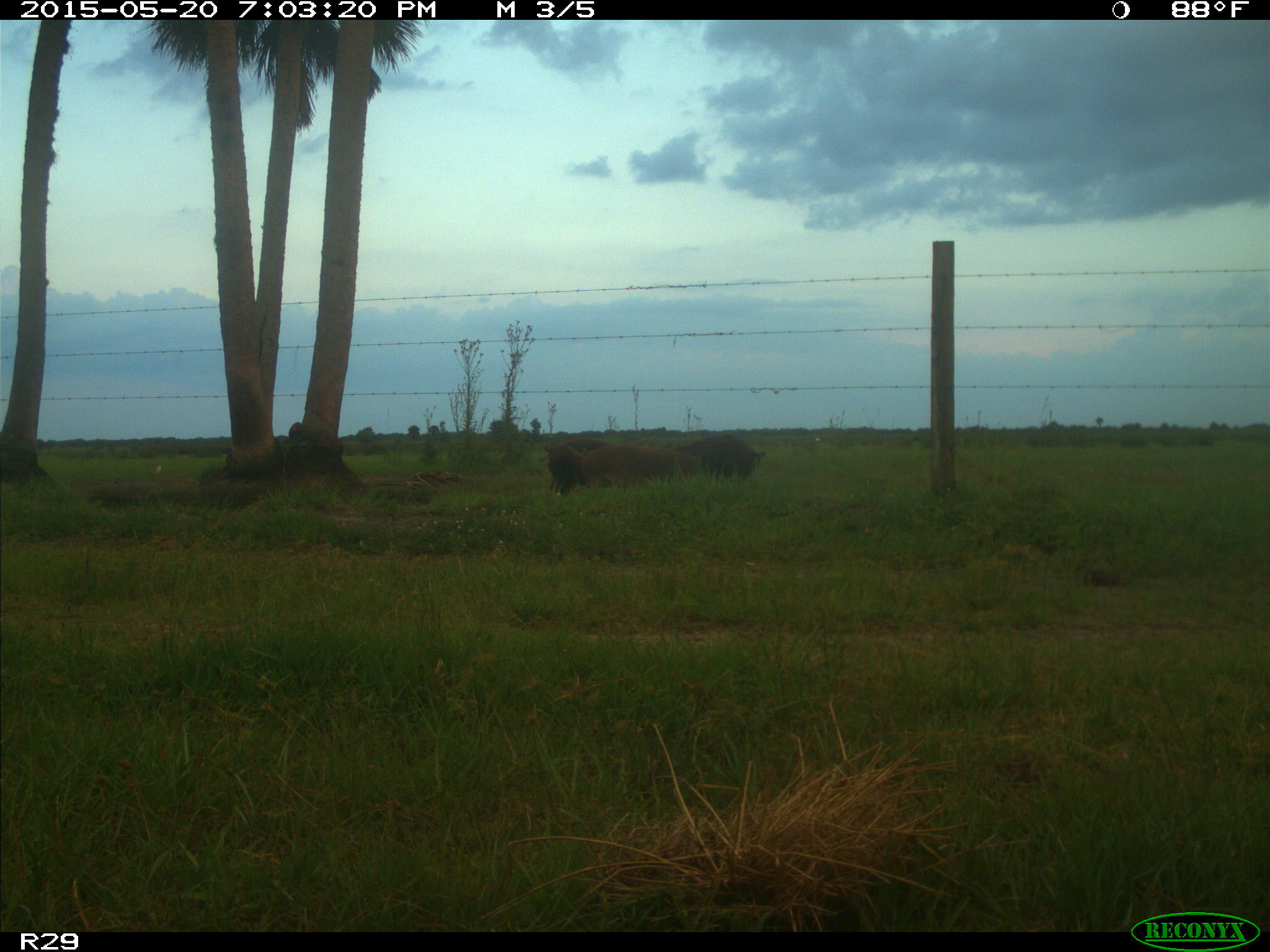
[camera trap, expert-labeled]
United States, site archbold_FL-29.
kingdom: Animalia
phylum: Chordata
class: Mammalia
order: Artiodactyla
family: Suidae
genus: Sus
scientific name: Sus scrofa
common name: wild boar